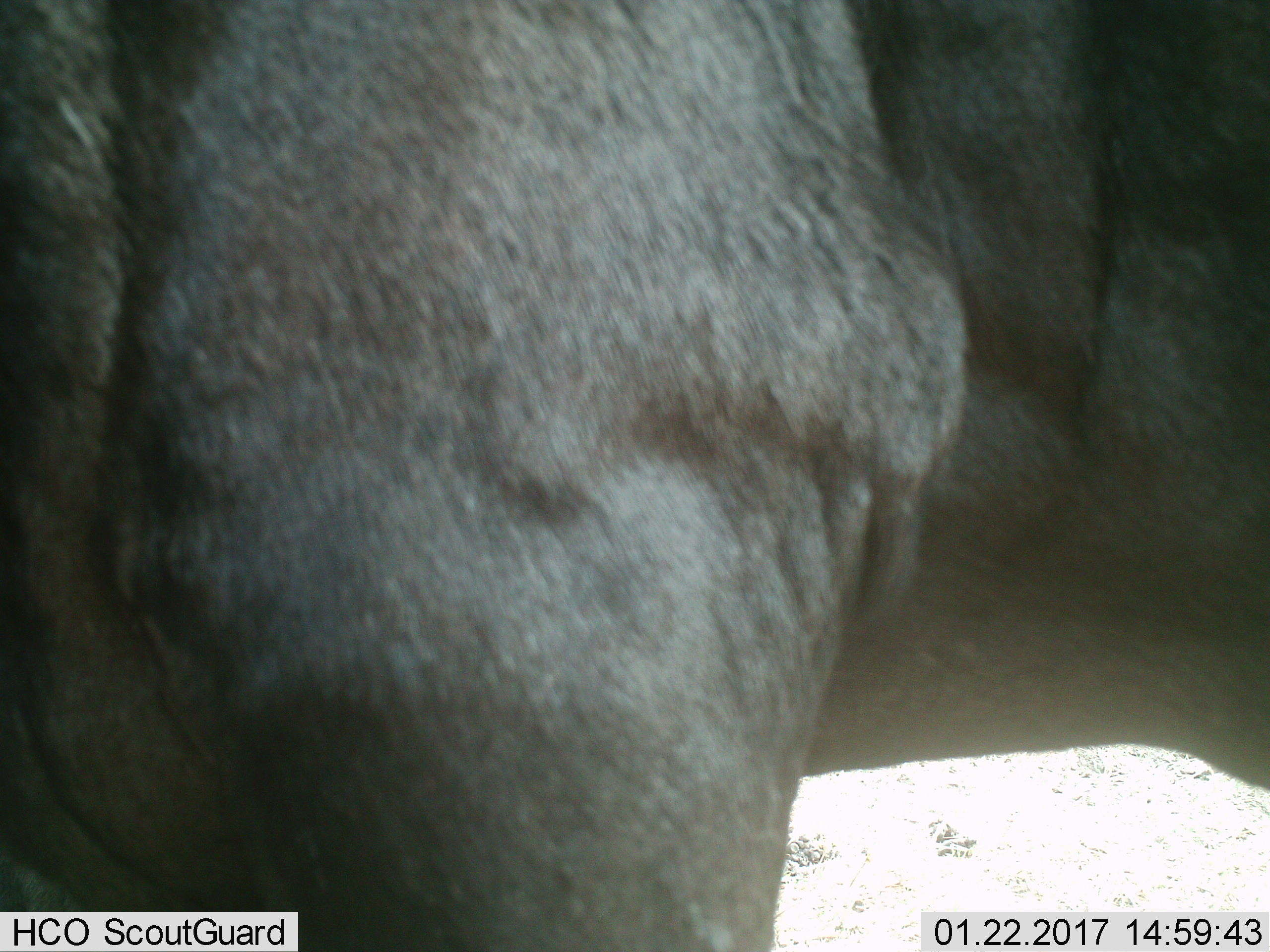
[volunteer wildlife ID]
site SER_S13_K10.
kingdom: Animalia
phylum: Chordata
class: Mammalia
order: Artiodactyla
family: Bovidae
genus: Connochaetes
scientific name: Connochaetes taurinus taurinus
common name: blue wildebeest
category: wildebeestblue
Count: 1.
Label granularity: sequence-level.